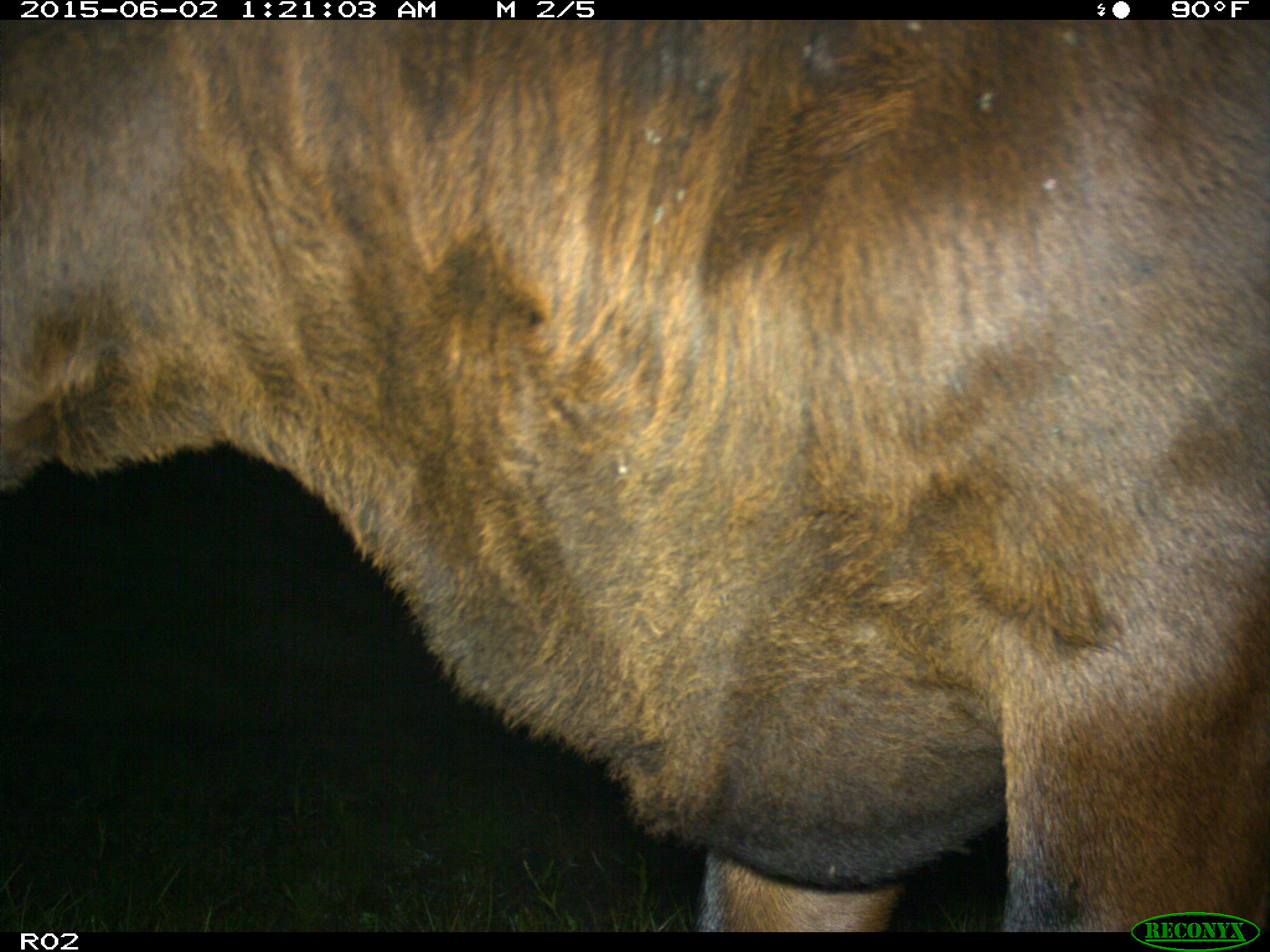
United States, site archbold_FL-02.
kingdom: Animalia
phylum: Chordata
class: Mammalia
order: Artiodactyla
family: Bovidae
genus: Bos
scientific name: Bos taurus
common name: domestic cow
Bos taurus (domestic cow).